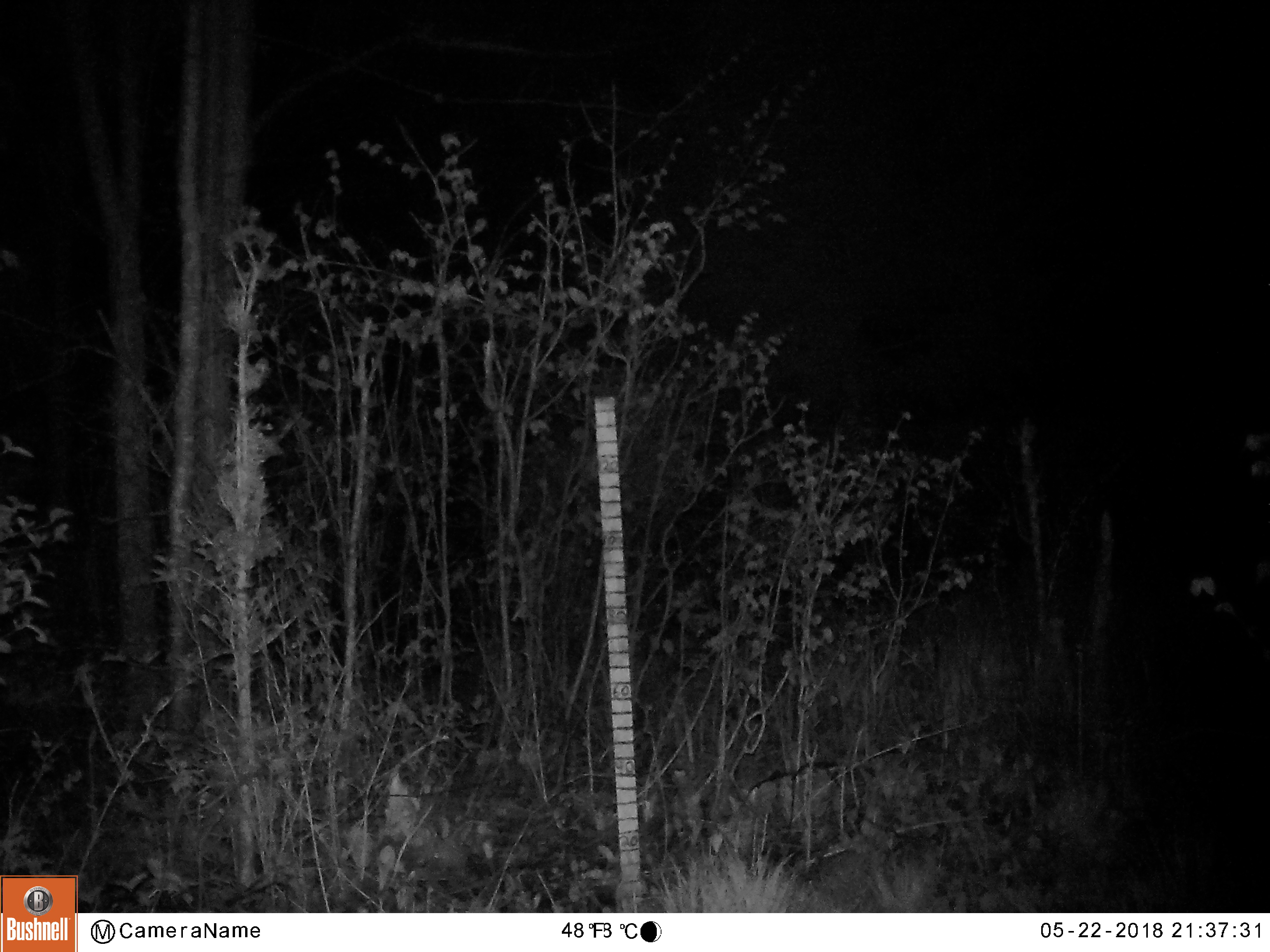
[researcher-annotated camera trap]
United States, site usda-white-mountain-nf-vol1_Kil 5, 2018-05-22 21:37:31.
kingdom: Animalia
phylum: Chordata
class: Mammalia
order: Artiodactyla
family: Cervidae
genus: Alces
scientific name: Alces alces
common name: moose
Moose (Alces alces).